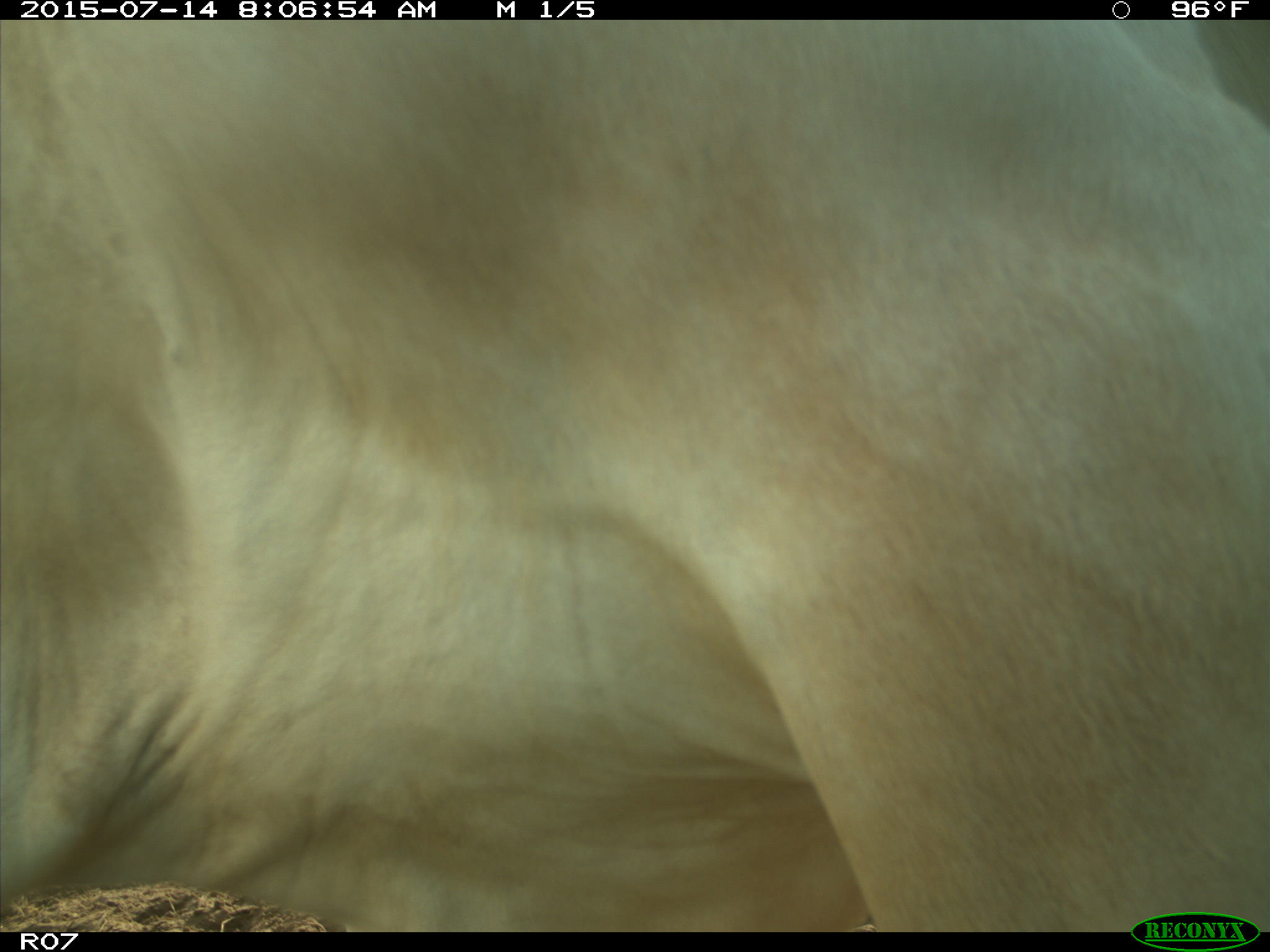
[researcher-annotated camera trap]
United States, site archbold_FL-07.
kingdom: Animalia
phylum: Chordata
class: Mammalia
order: Artiodactyla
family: Bovidae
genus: Bos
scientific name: Bos taurus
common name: domestic cow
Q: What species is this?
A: Bos taurus (domestic cow).